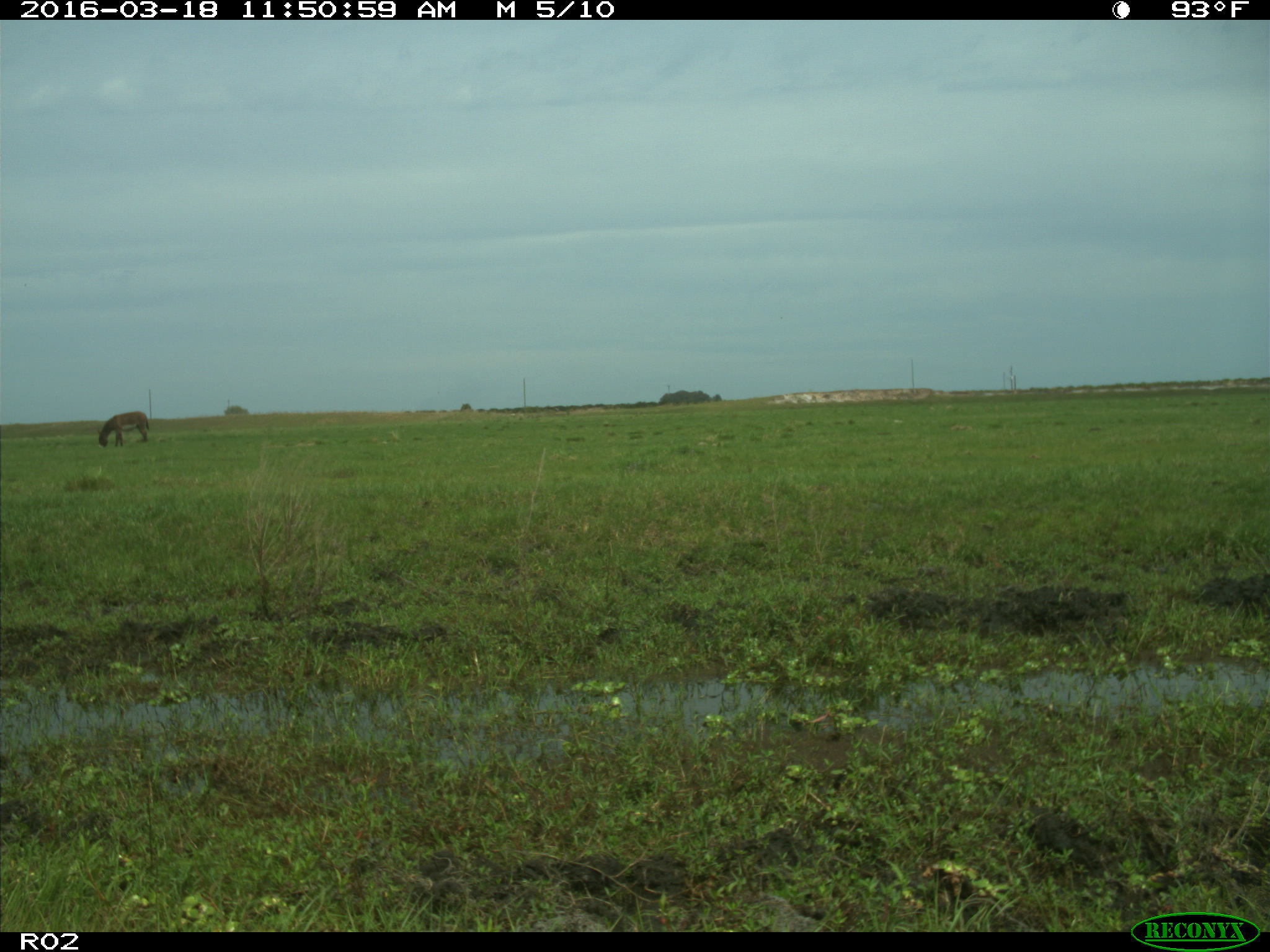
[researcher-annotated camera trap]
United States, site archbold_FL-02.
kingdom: Animalia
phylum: Chordata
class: Mammalia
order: Artiodactyla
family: Bovidae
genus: Bos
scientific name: Bos taurus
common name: domestic cow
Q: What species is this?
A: Bos taurus (domestic cow).